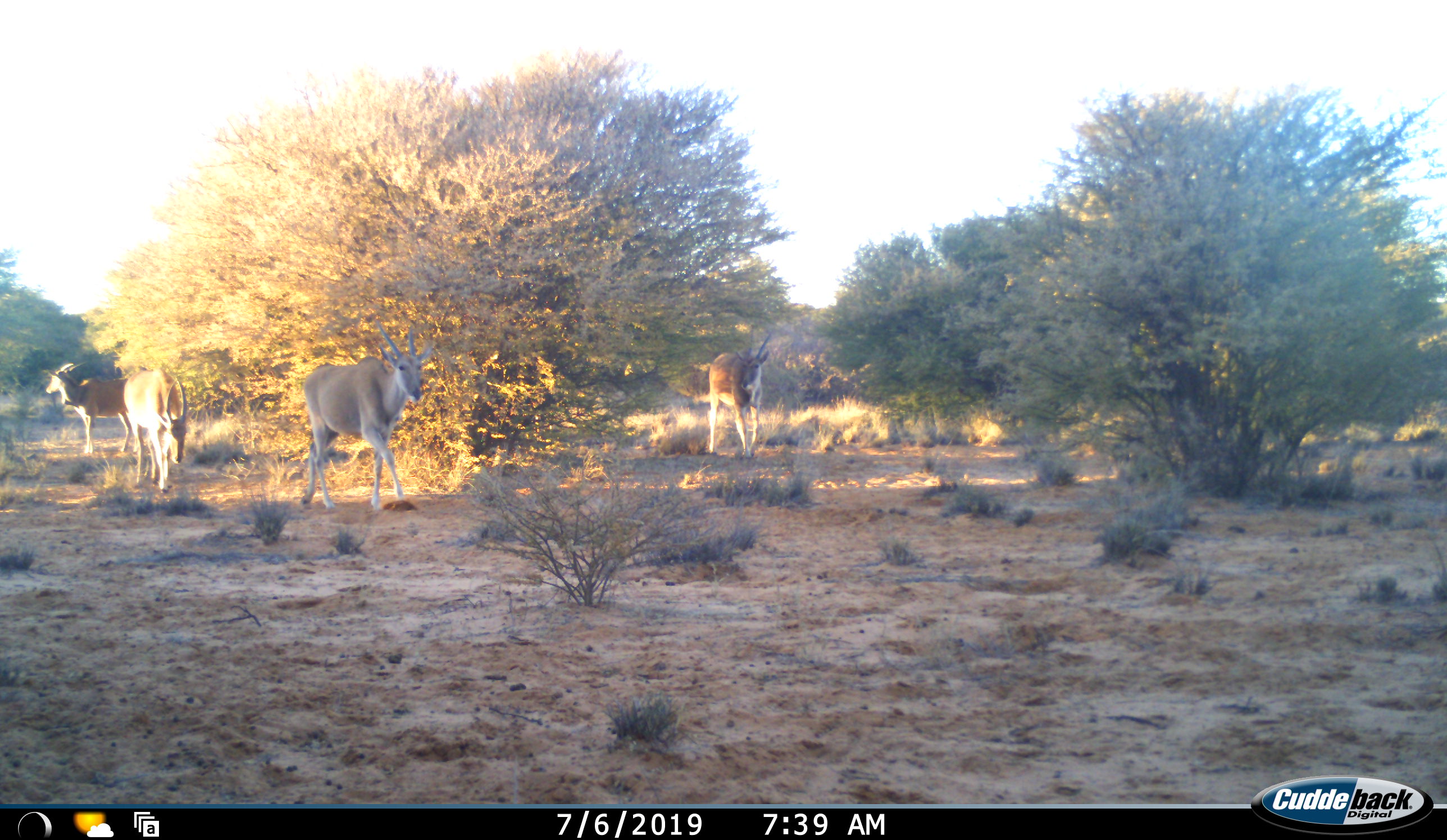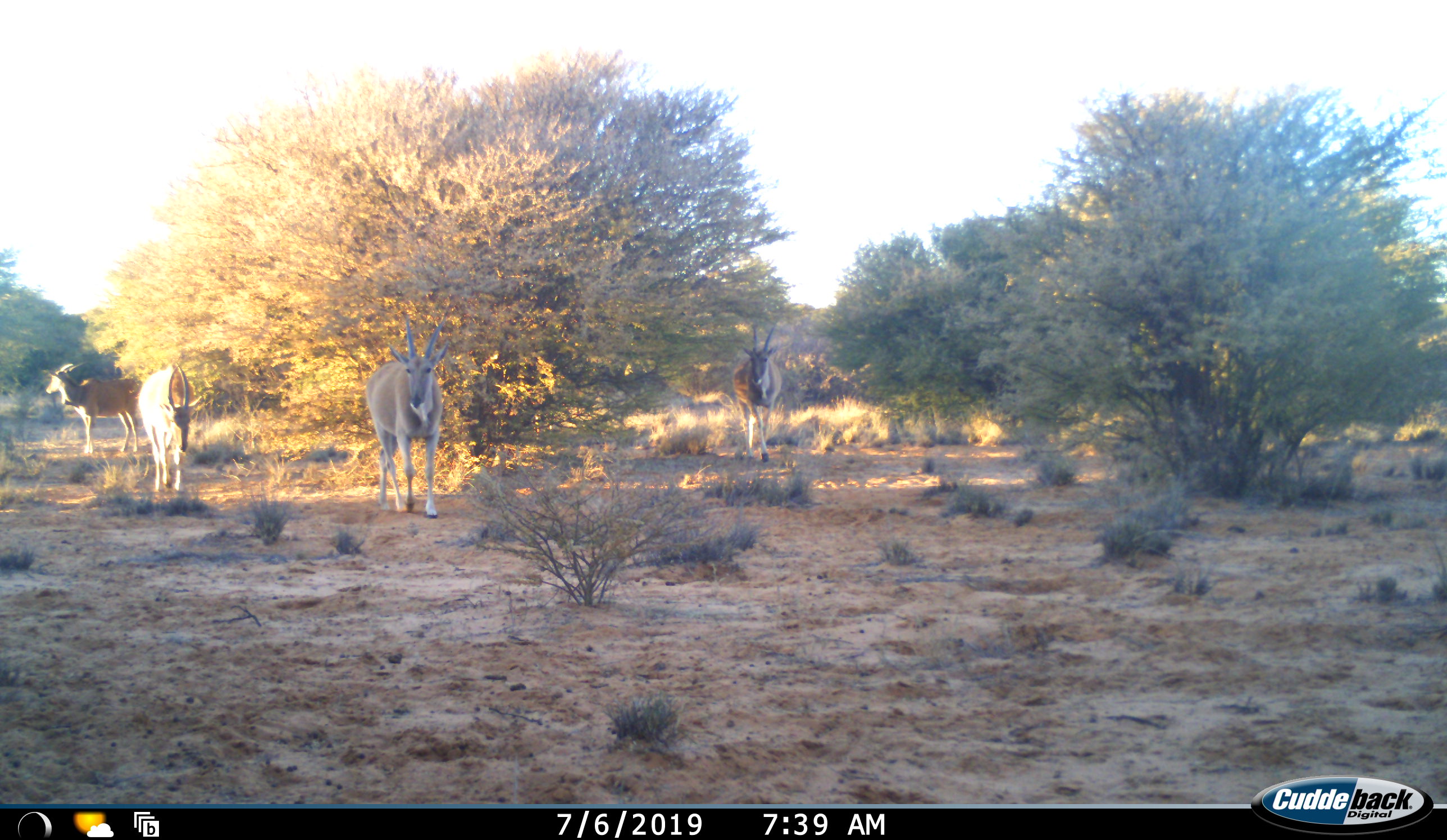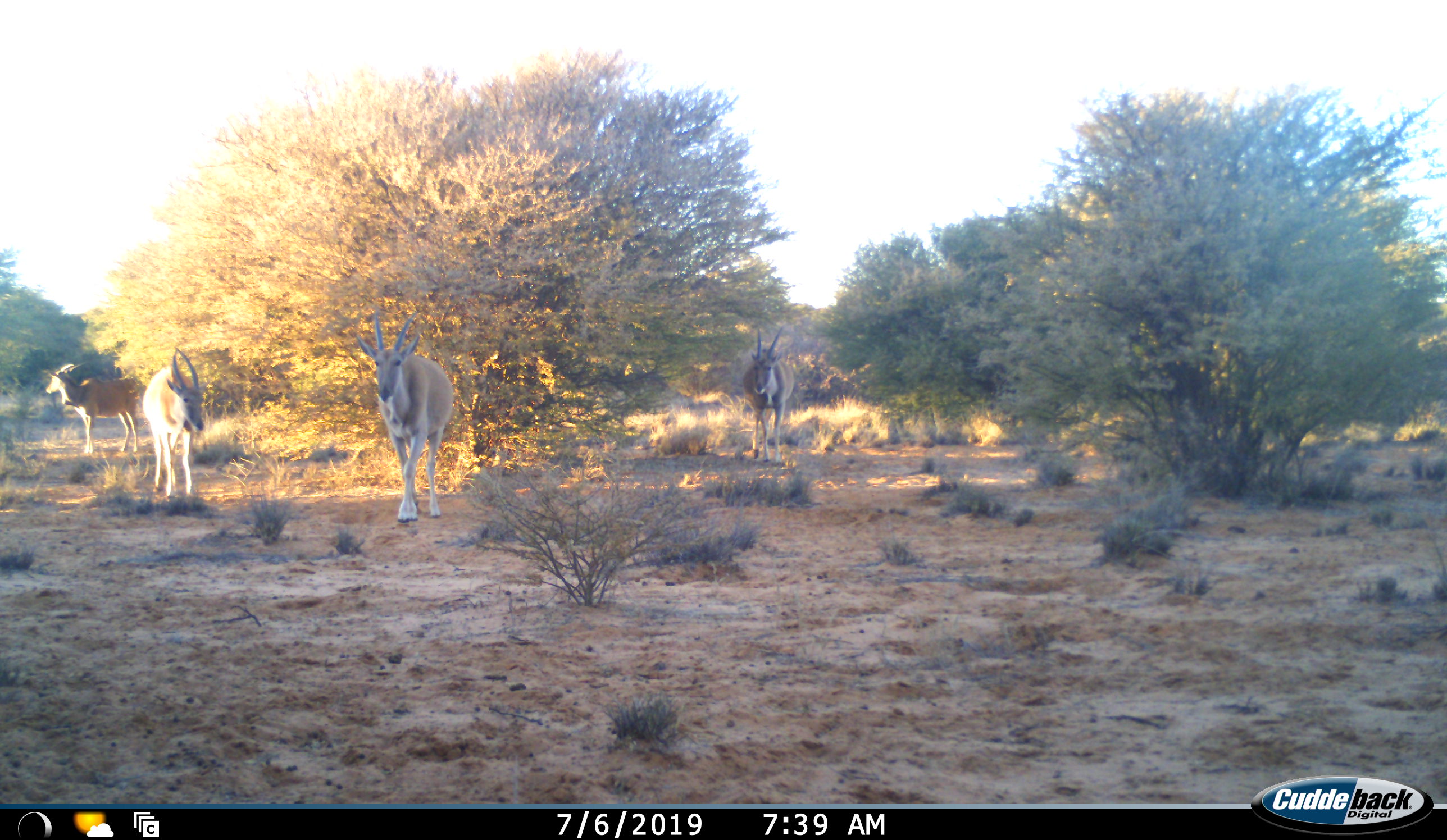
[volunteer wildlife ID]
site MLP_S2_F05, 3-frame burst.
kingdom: Animalia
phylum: Chordata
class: Mammalia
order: Artiodactyla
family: Bovidae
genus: Tragelaphus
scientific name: Tragelaphus oryx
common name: eland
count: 4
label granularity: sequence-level